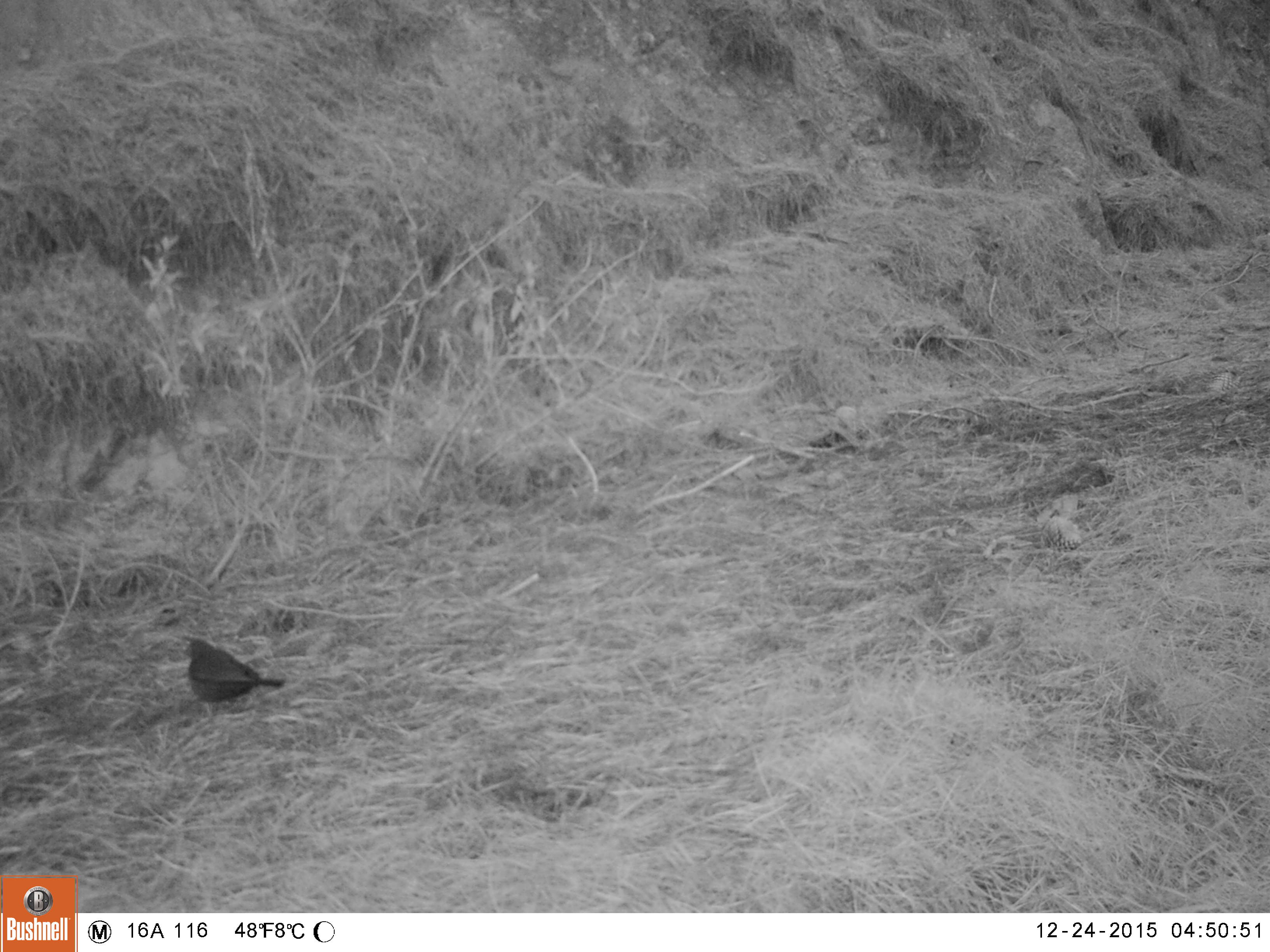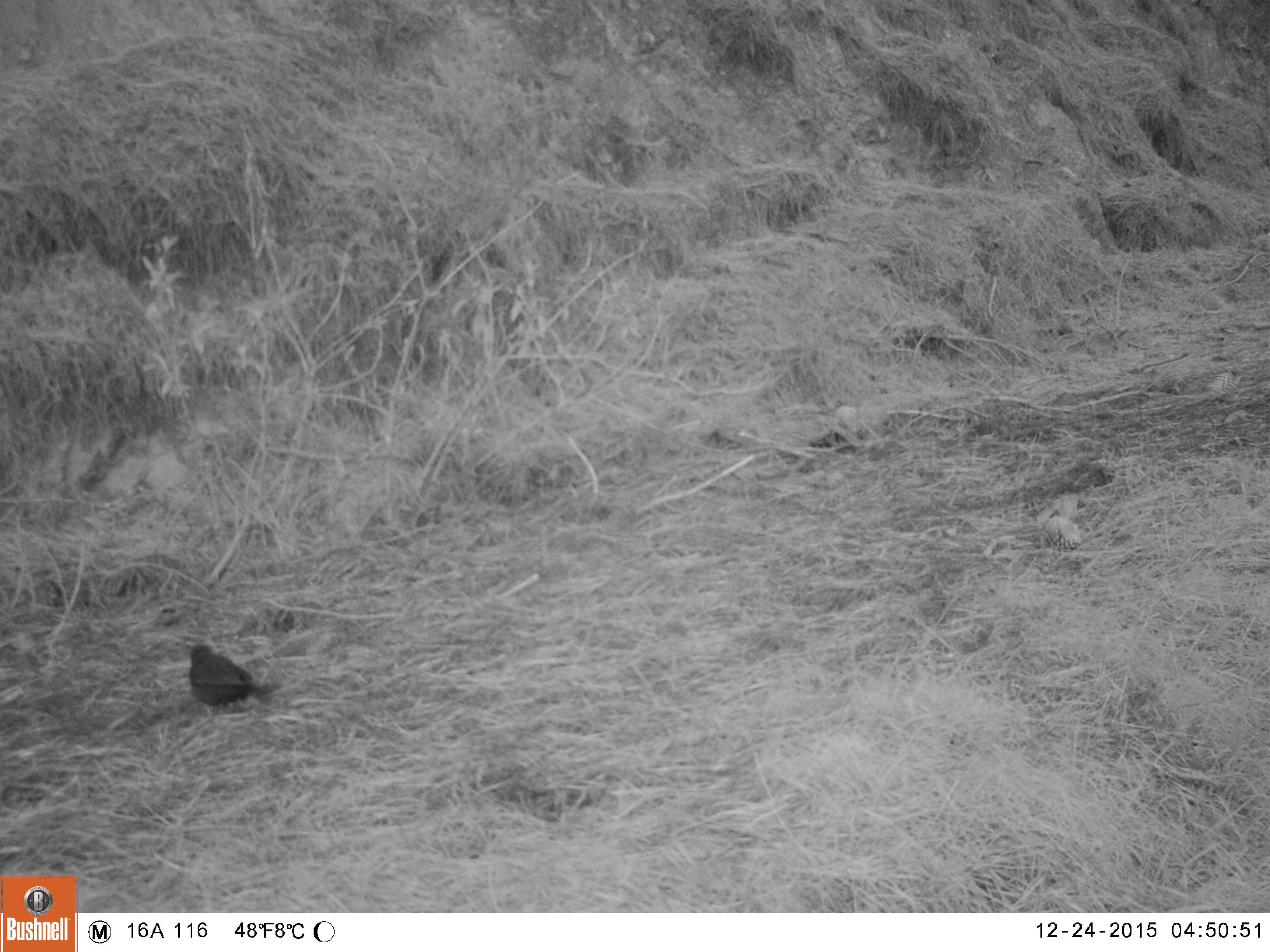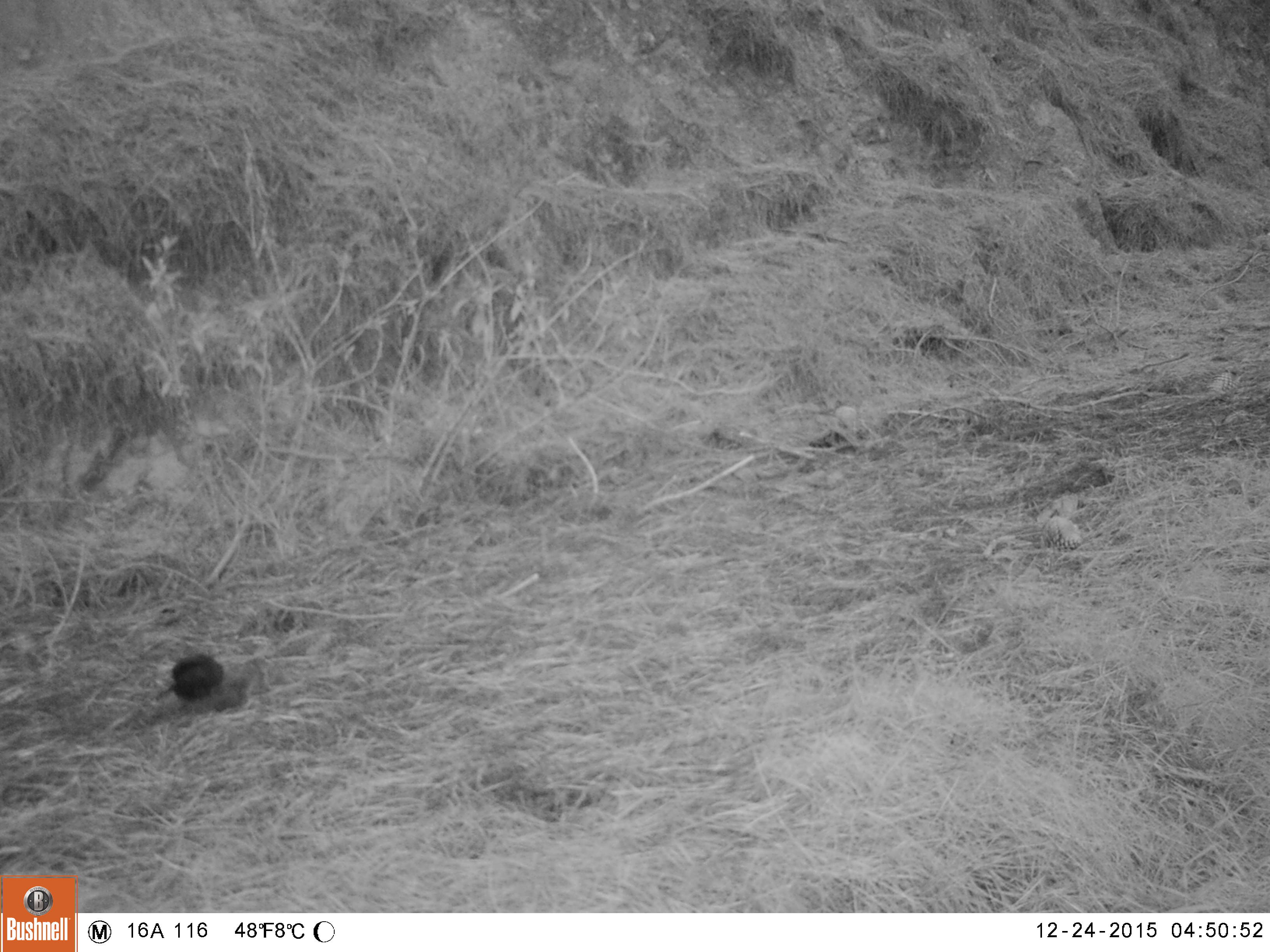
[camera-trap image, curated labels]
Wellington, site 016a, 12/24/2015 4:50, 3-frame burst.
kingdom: Animalia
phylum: Chordata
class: Aves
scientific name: Aves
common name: bird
Bird (Aves).